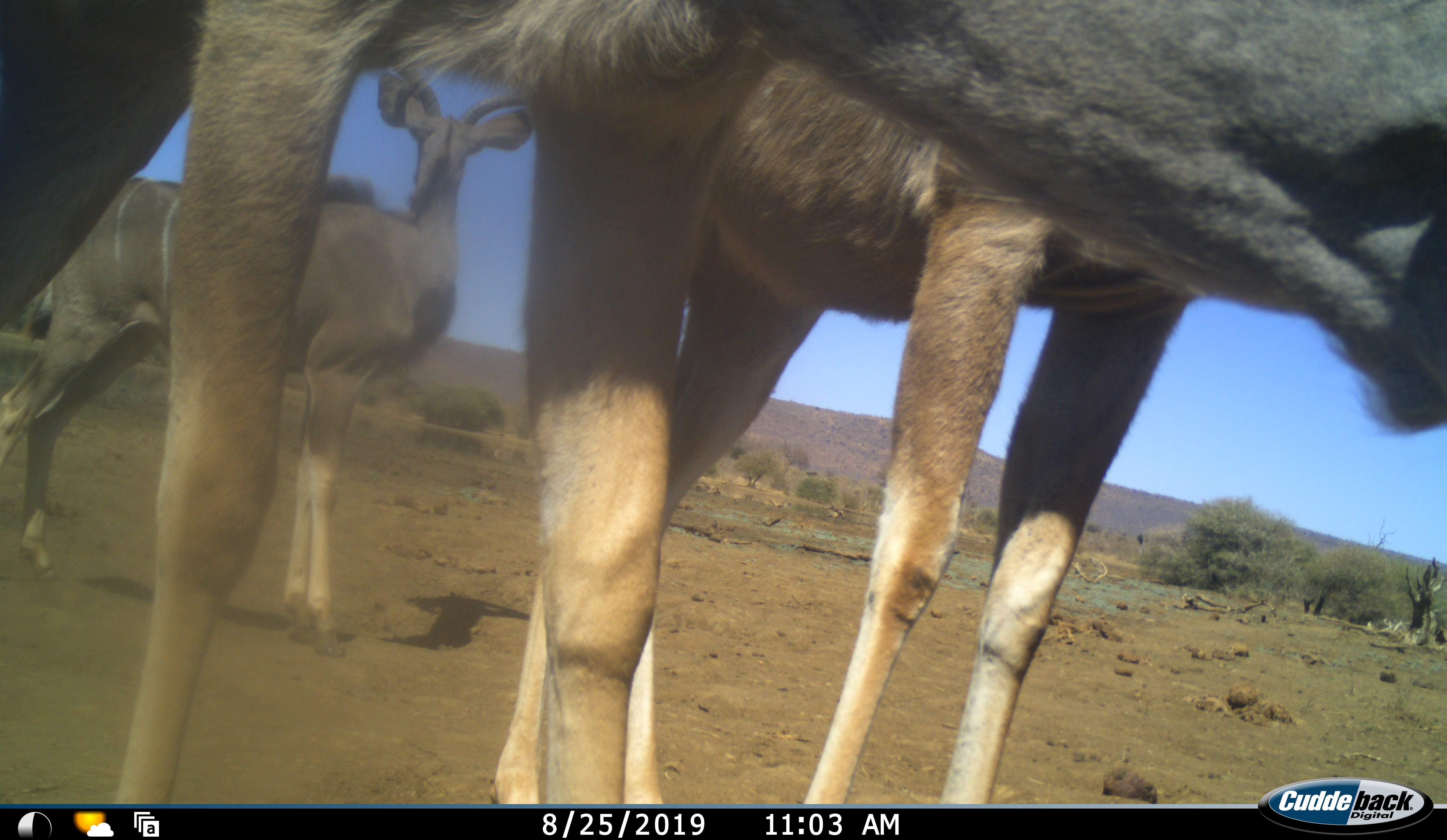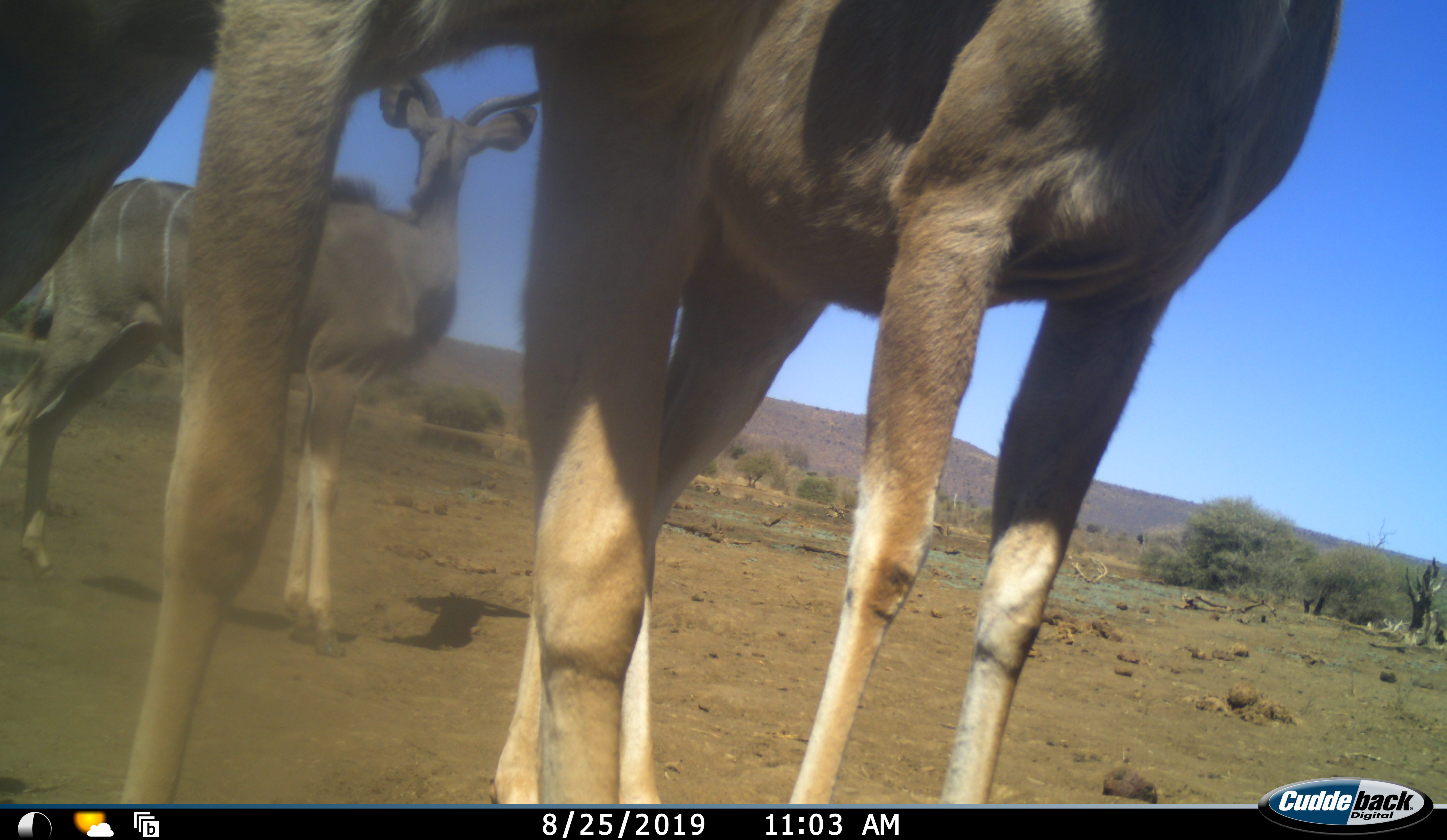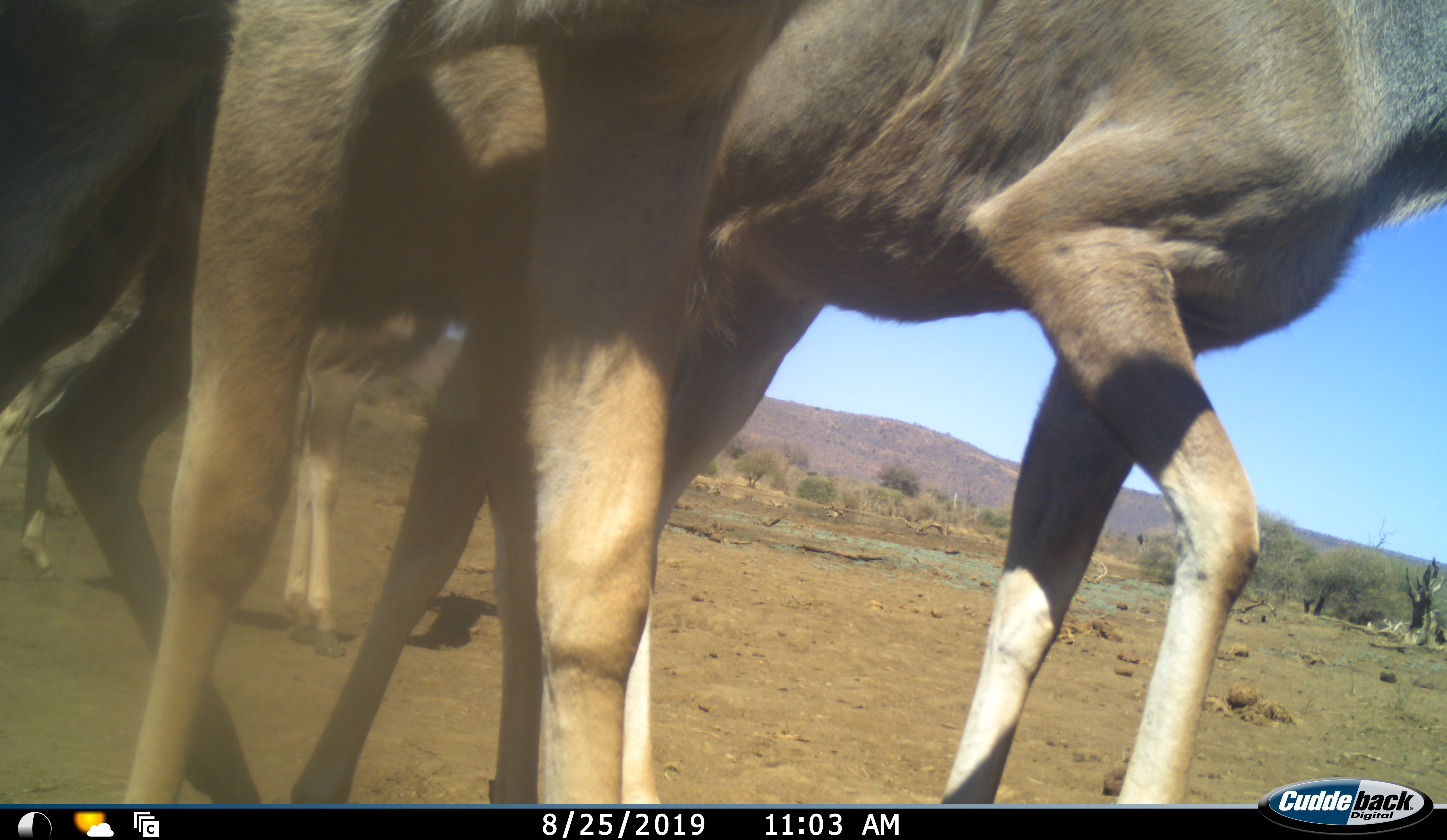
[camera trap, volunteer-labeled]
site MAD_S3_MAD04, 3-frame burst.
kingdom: Animalia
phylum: Chordata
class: Mammalia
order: Artiodactyla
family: Bovidae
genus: Tragelaphus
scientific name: Tragelaphus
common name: kudu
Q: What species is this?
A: Kudu (Tragelaphus).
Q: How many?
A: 3.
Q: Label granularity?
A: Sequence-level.